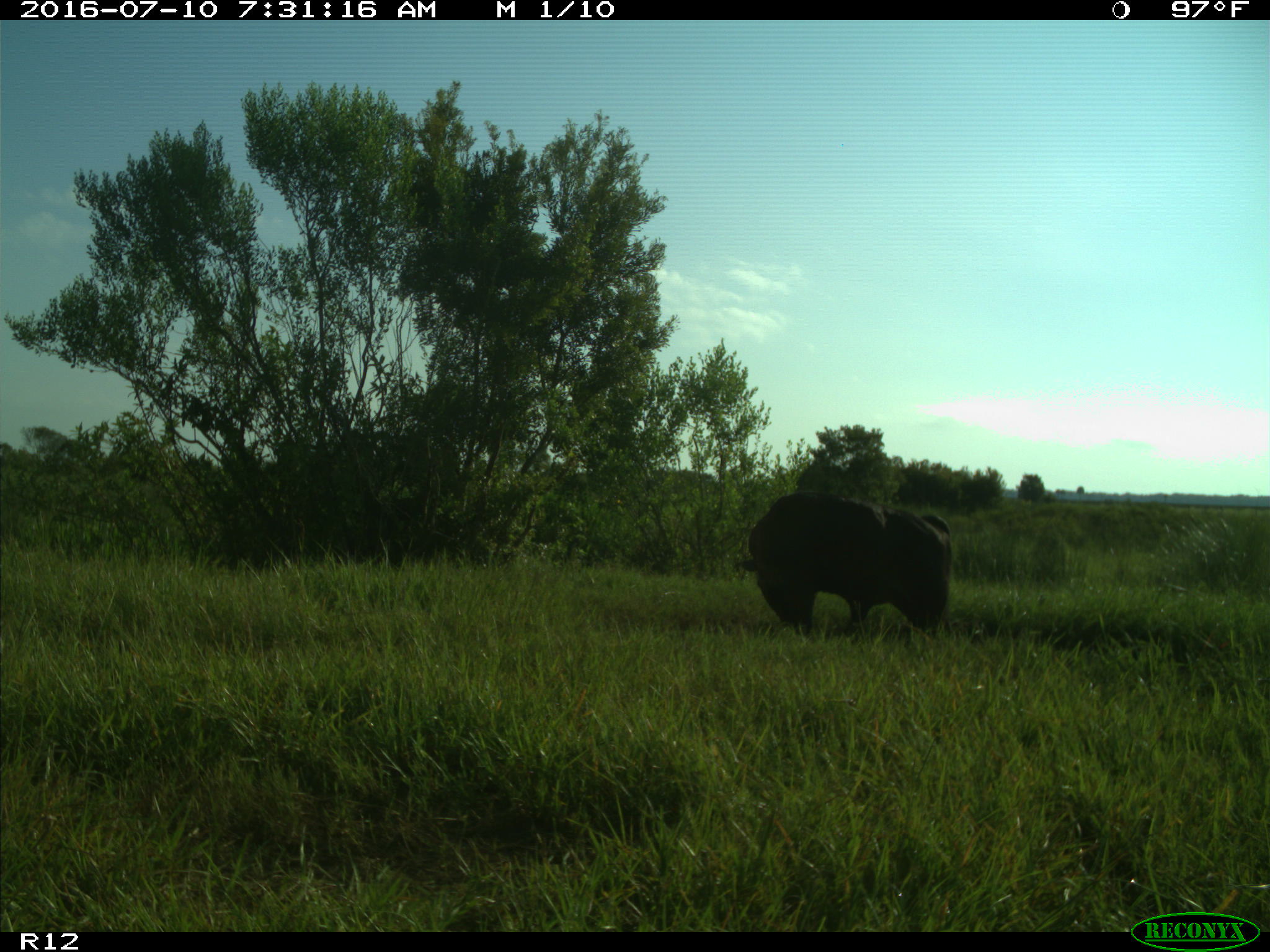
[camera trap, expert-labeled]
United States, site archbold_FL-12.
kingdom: Animalia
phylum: Chordata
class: Mammalia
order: Artiodactyla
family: Bovidae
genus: Bos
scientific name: Bos taurus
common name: domestic cow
Bos taurus (domestic cow).